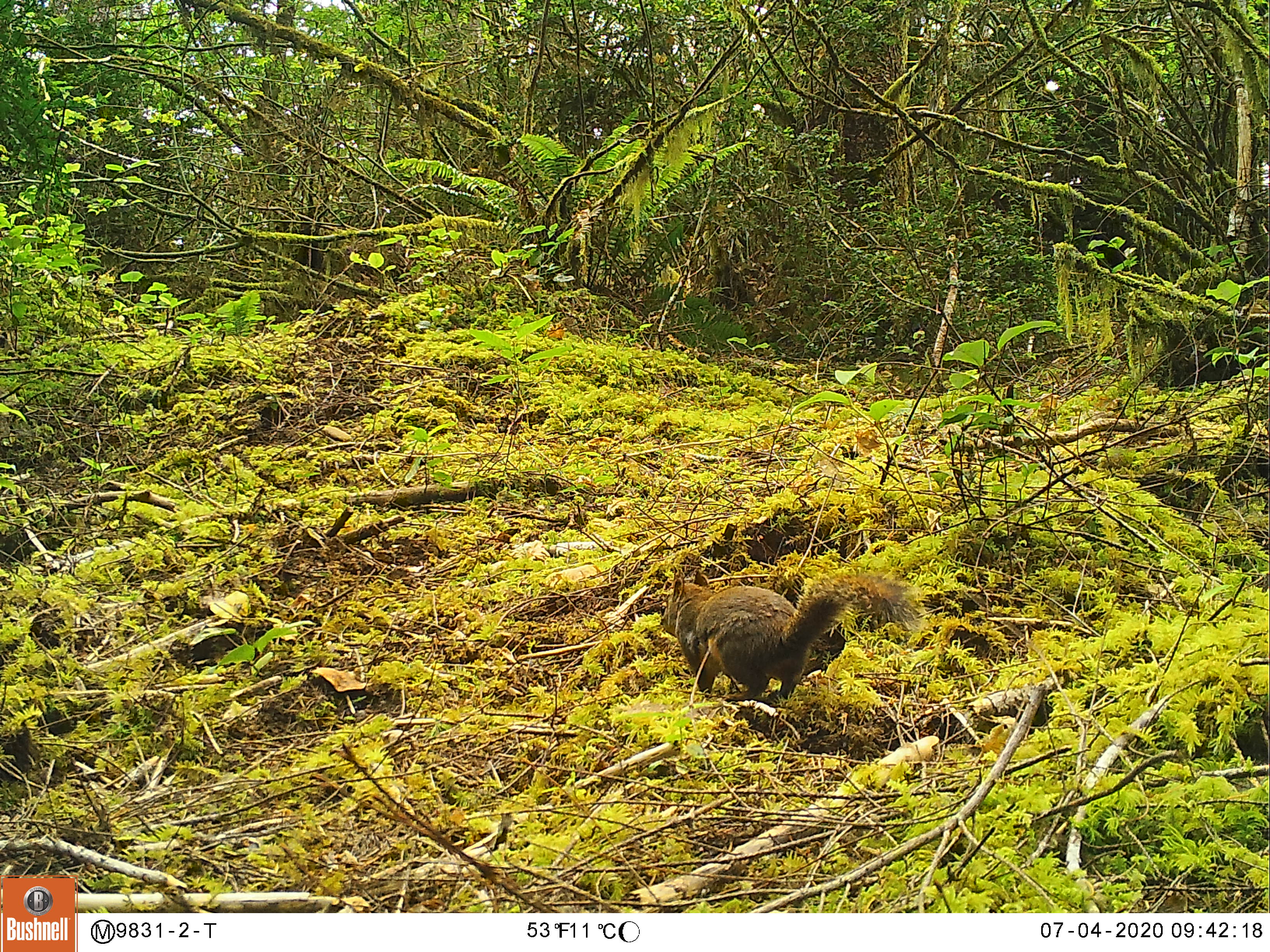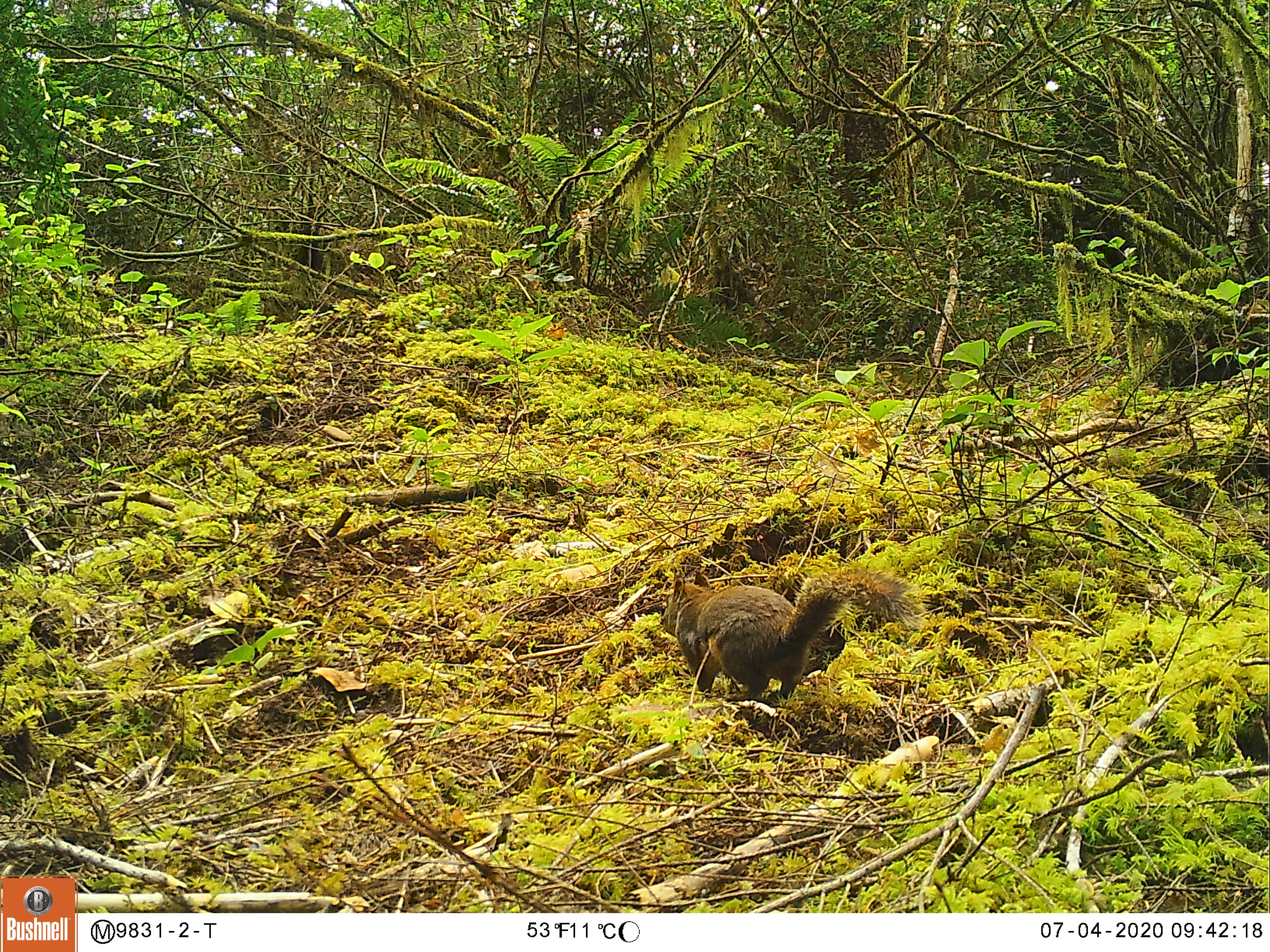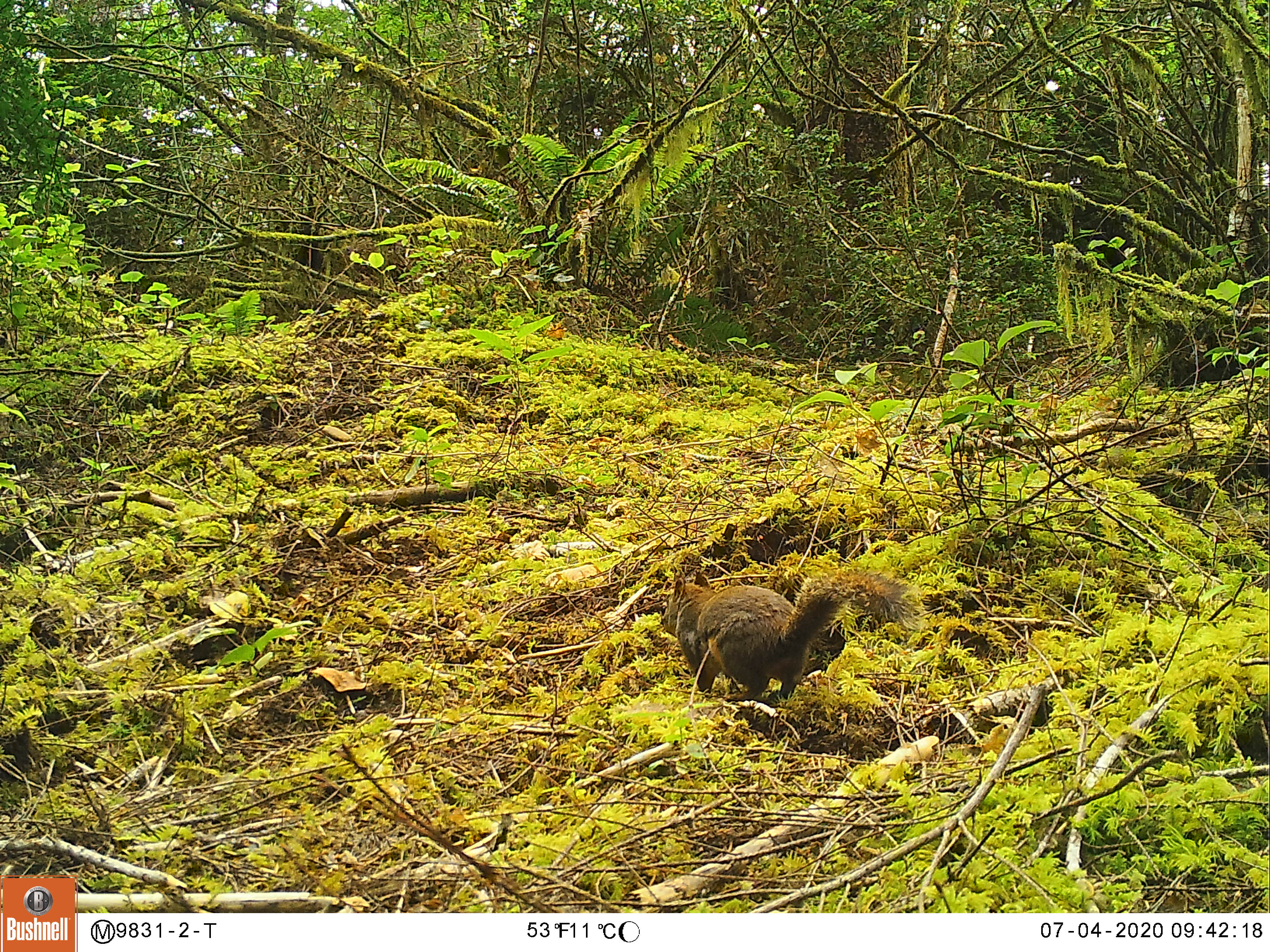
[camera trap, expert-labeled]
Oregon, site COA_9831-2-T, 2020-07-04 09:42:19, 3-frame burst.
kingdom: Animalia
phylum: Chordata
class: Mammalia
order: Rodentia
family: Sciuridae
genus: Tamiasciurus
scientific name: Tamiasciurus douglasii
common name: douglas squirrel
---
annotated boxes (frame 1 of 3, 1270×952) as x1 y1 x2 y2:
douglas squirrel: 660 557 908 707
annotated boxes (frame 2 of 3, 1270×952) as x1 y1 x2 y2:
douglas squirrel: 653 561 910 704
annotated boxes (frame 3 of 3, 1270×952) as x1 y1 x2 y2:
douglas squirrel: 652 555 913 702